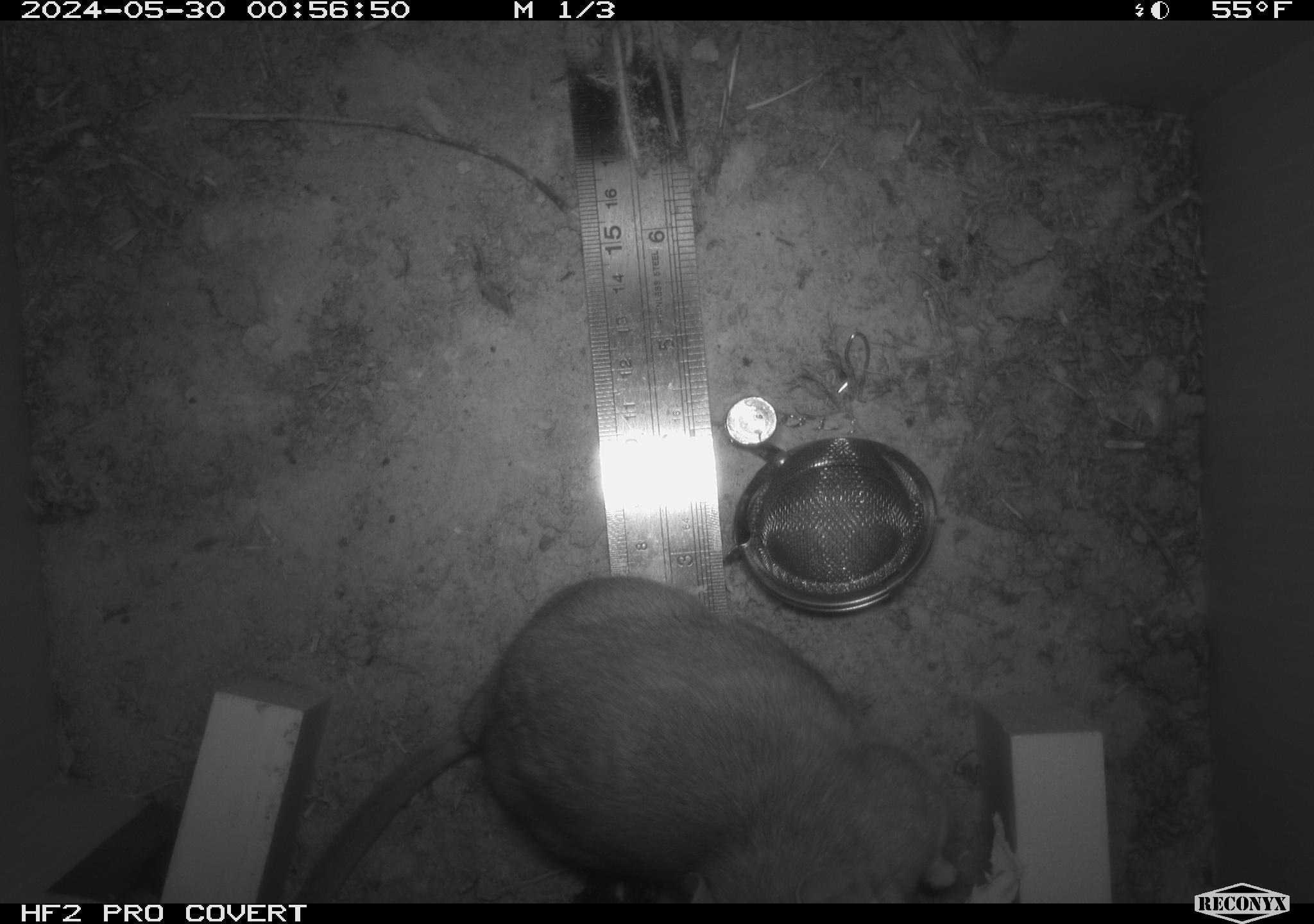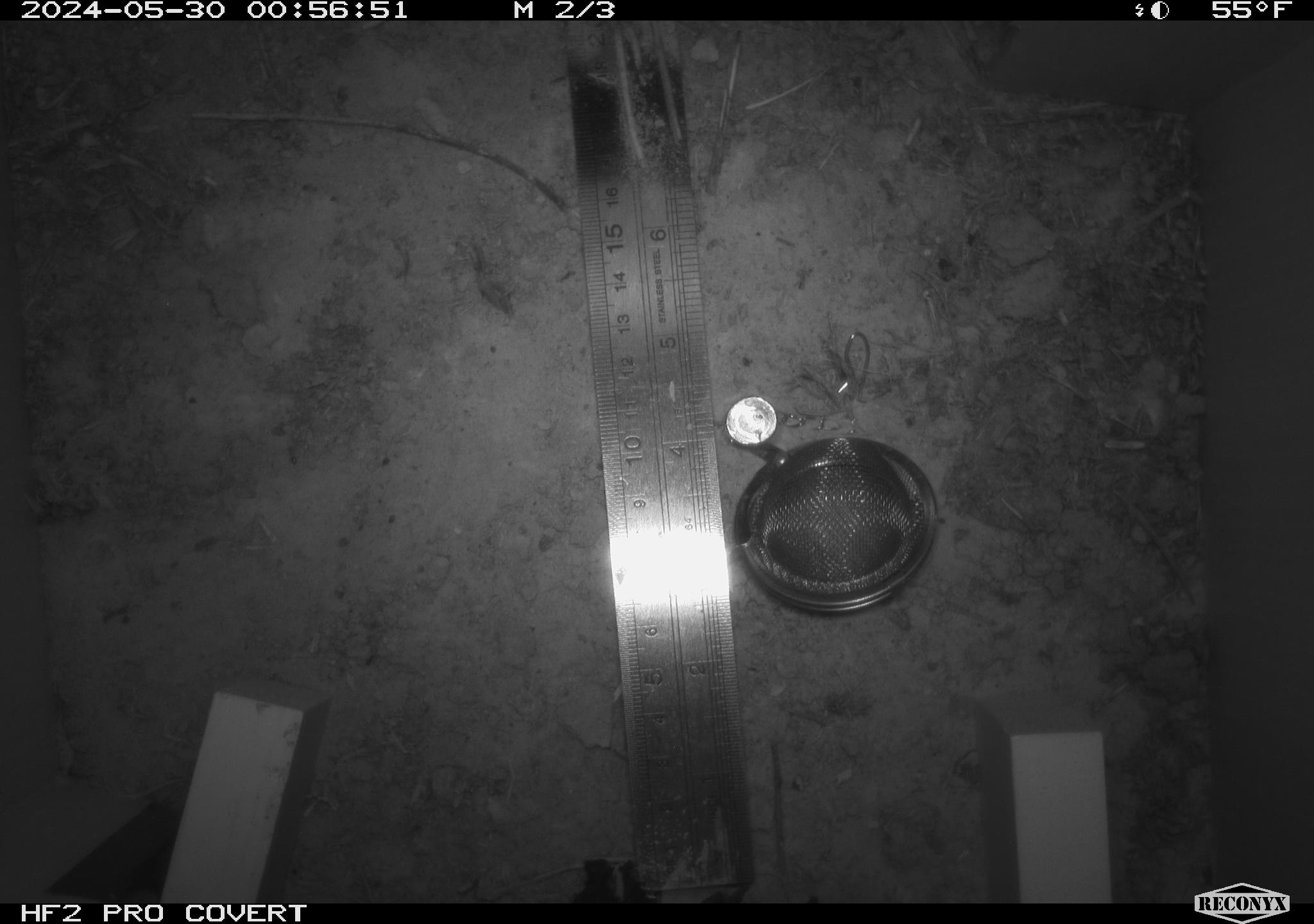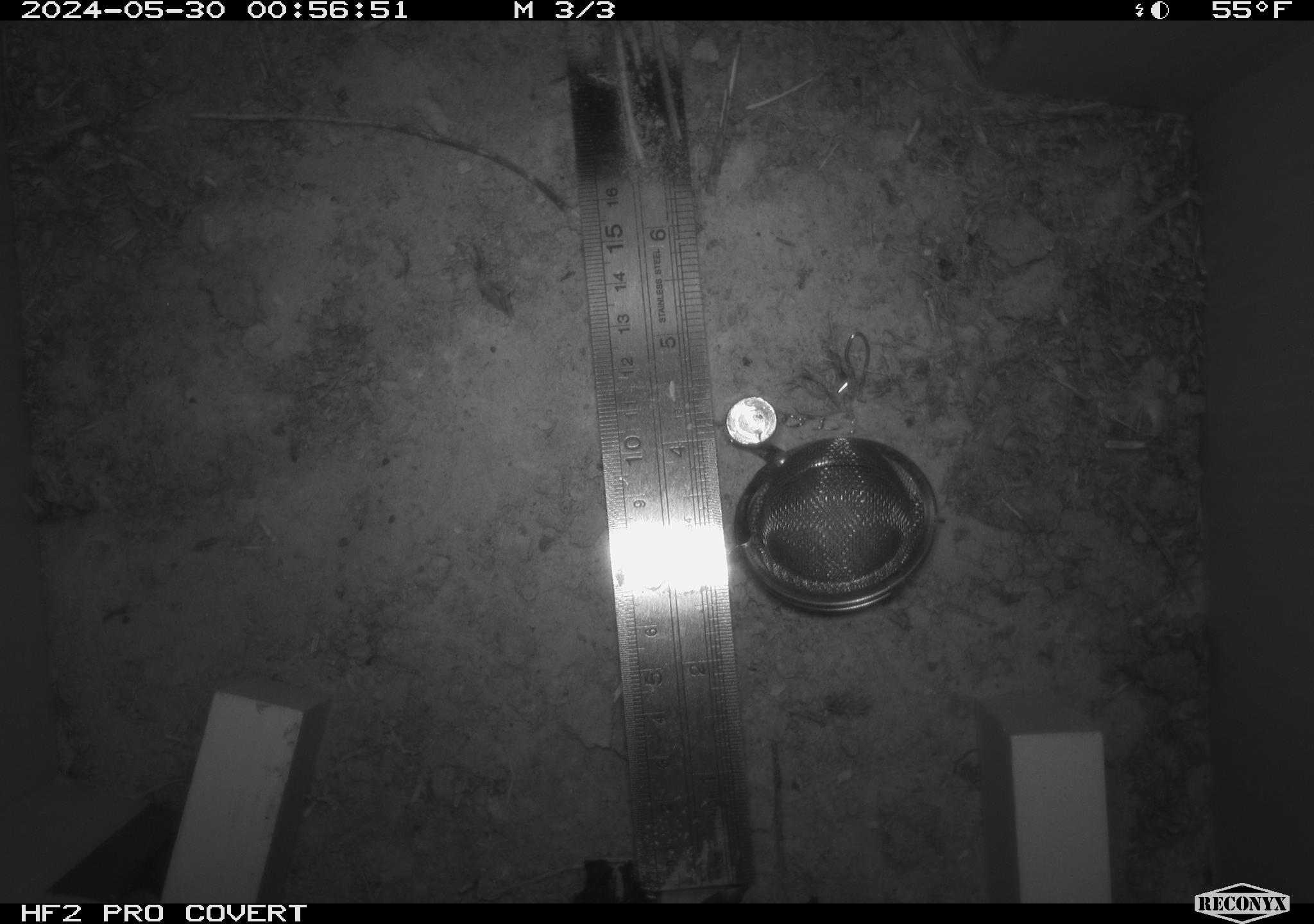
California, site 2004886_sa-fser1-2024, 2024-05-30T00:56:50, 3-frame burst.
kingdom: Animalia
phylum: Chordata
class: Mammalia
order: Rodentia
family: Sciuridae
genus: Neotamias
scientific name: Neotamias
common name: western chipmunks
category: neotamias species